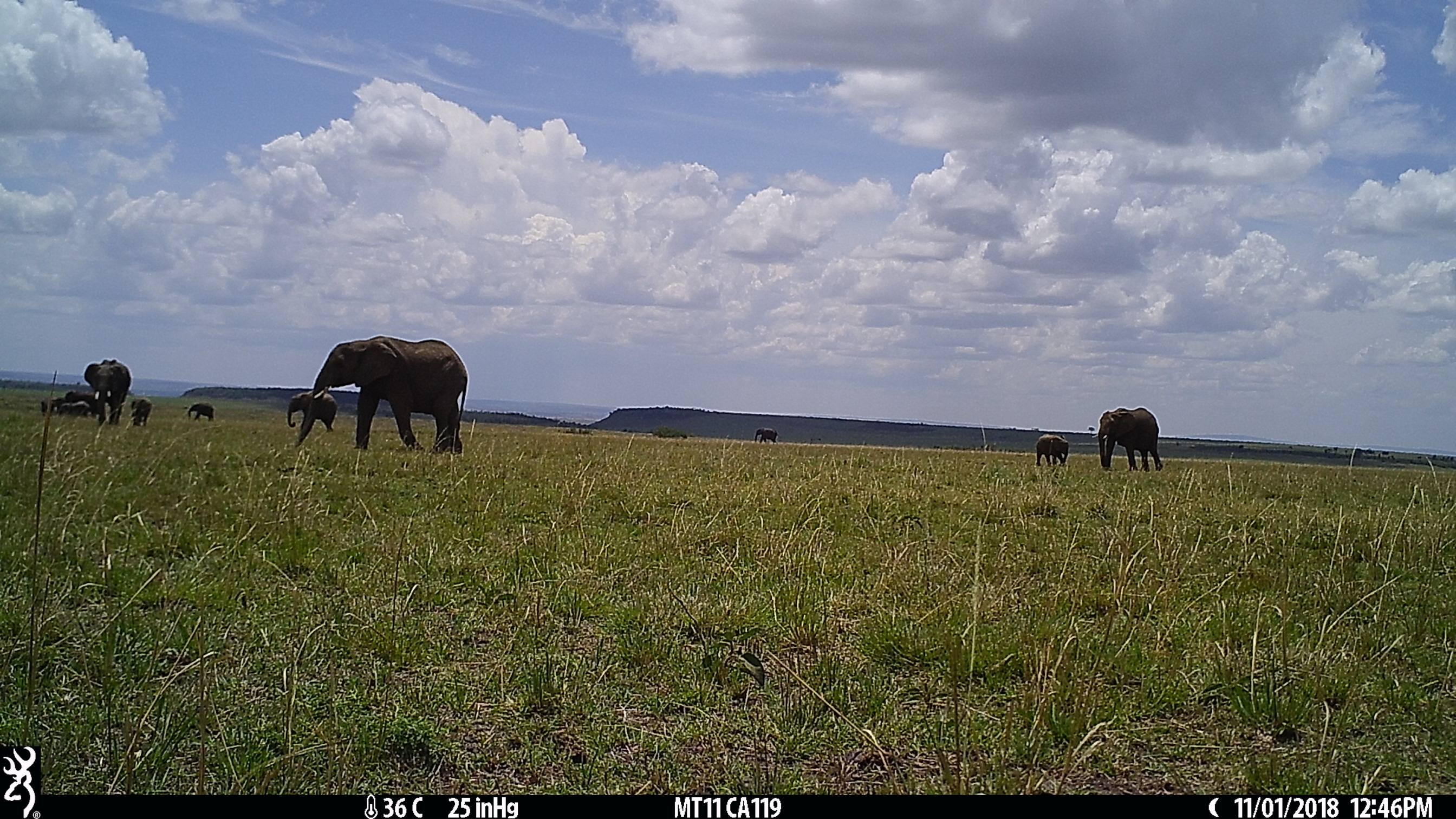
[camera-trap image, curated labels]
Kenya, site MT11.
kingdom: Animalia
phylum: Chordata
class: Mammalia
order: Proboscidea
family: Elephantidae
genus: Loxodonta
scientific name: Loxodonta africana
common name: elephant